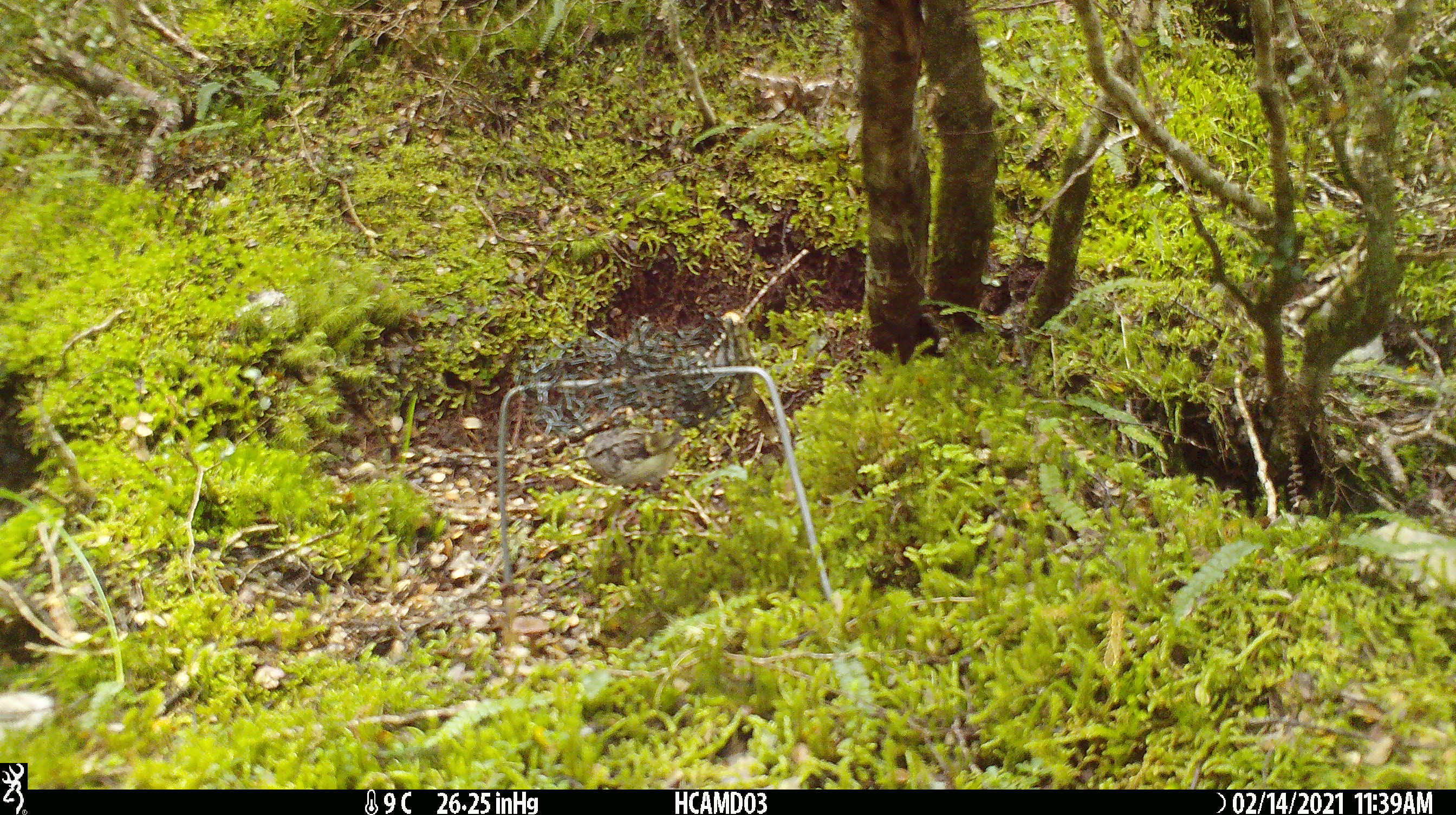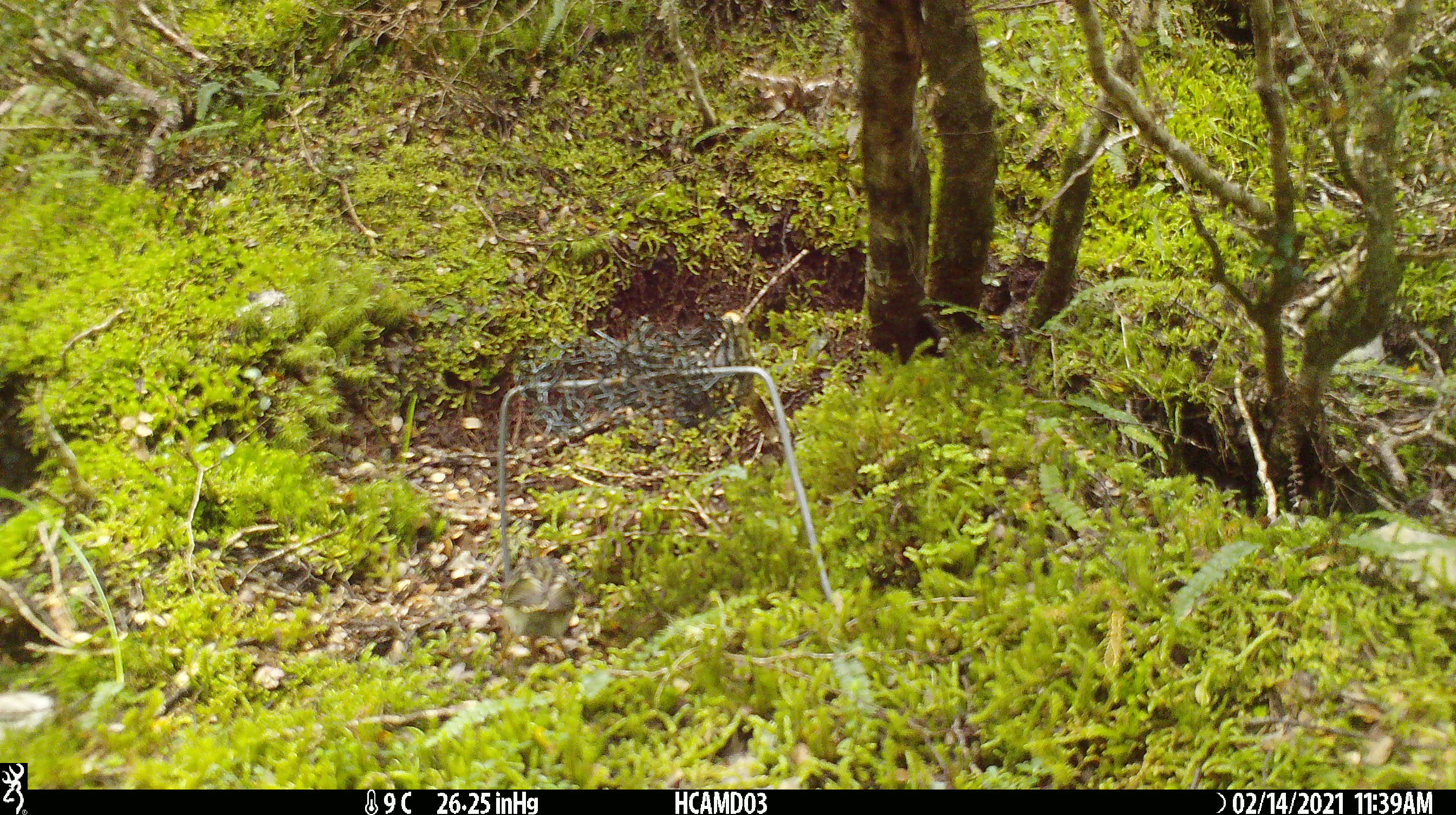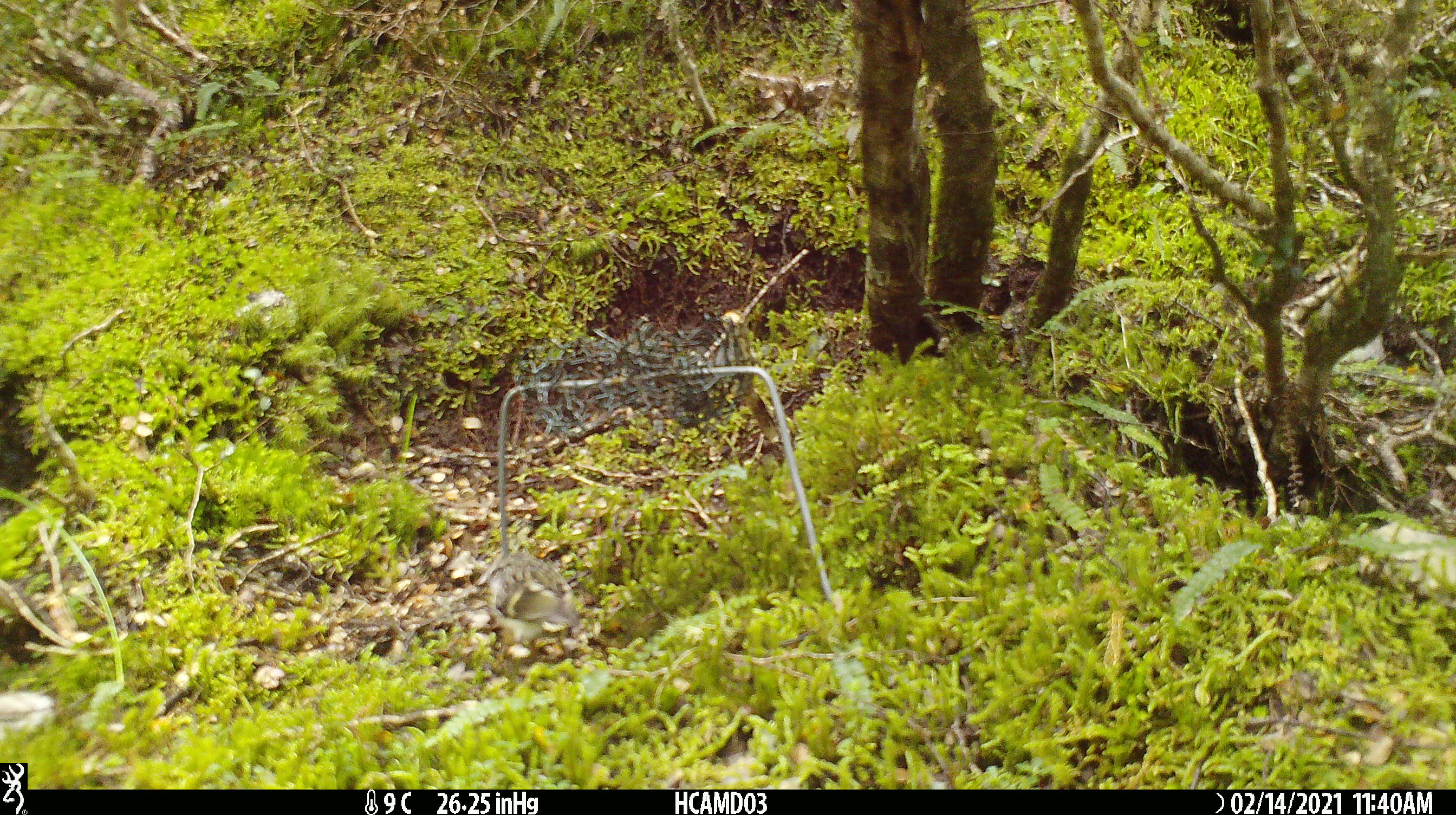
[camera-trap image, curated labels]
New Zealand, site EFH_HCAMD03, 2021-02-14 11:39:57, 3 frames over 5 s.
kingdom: Animalia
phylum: Chordata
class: Aves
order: Passeriformes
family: Acanthisittidae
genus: Acanthisitta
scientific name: Acanthisitta chloris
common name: rifleman